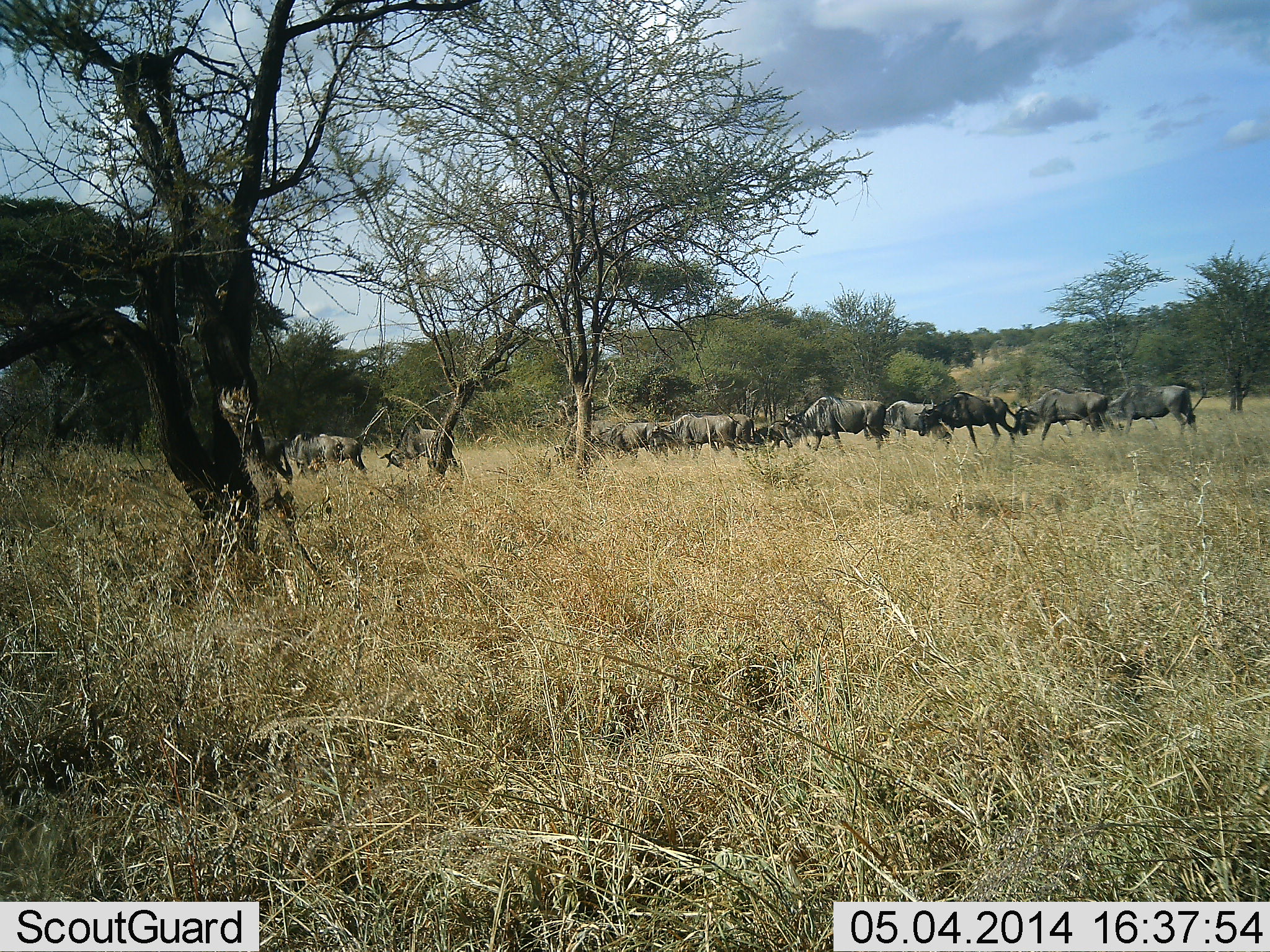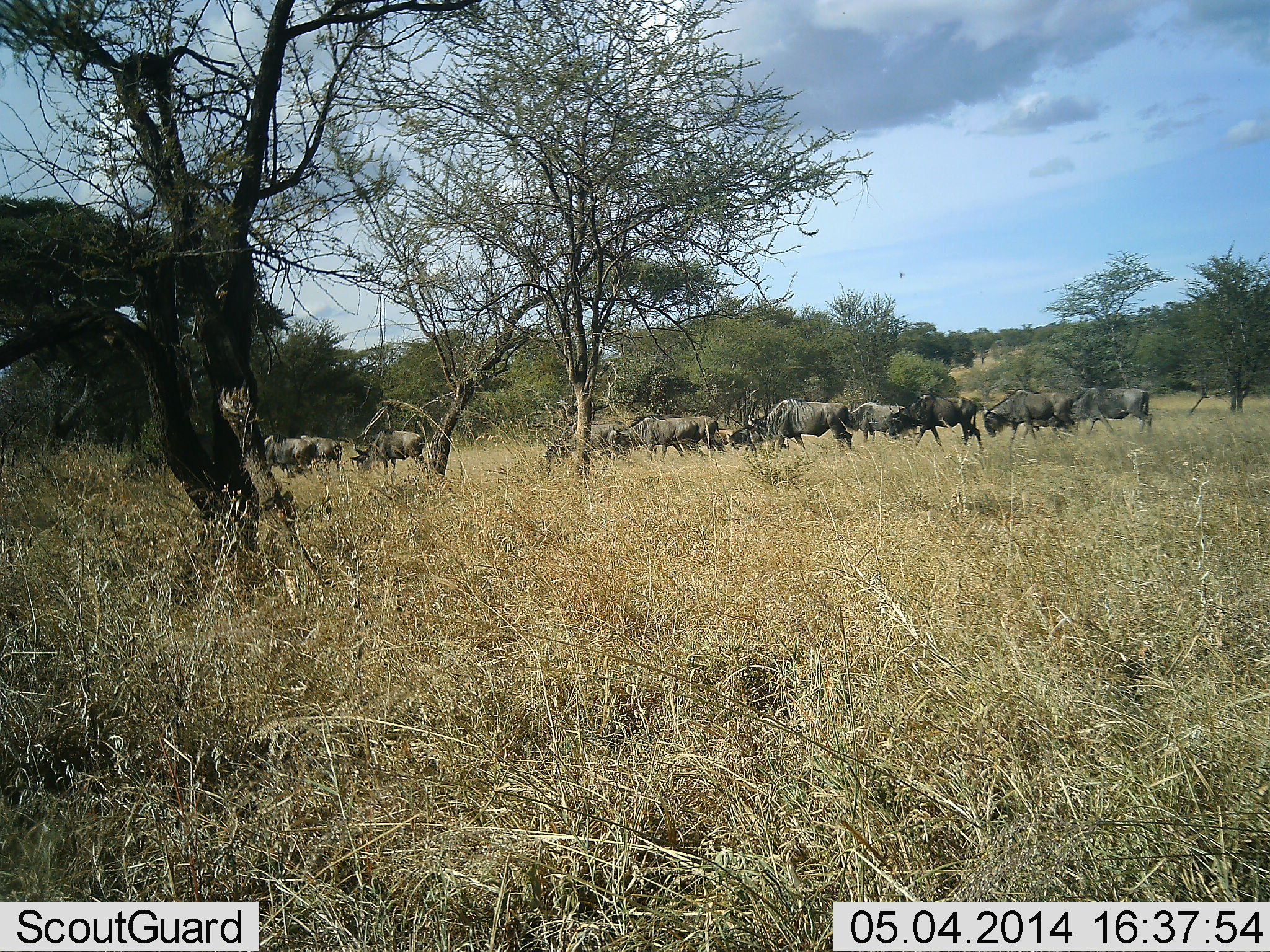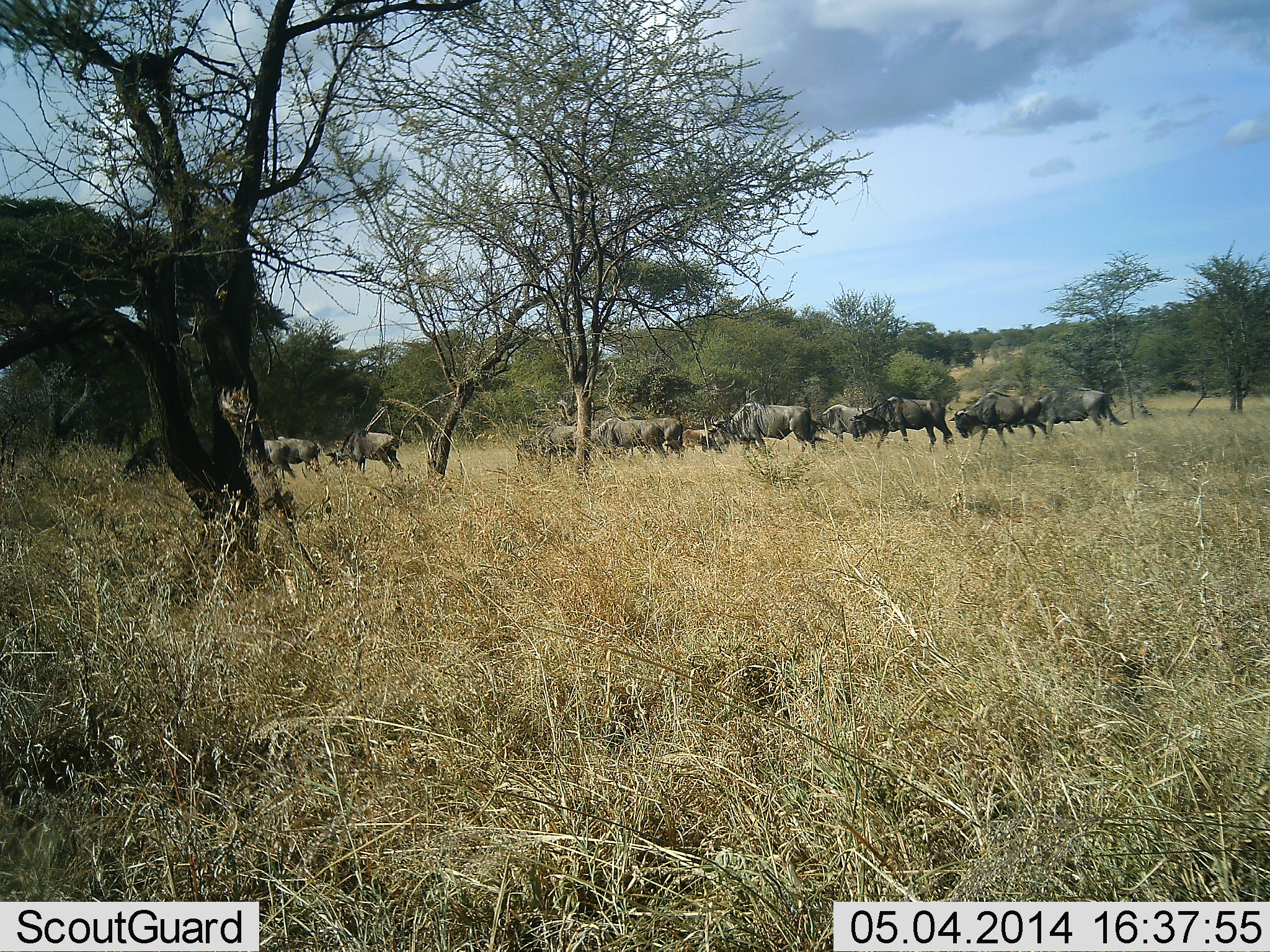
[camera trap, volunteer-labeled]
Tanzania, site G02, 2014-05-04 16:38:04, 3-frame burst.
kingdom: Animalia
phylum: Chordata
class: Mammalia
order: Artiodactyla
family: Bovidae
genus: Connochaetes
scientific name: Connochaetes taurinus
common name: blue wildebeest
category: wildebeest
Wildebeest (blue wildebeest) (Connochaetes taurinus), count 11-50. Behavior (volunteer vote fractions): standing 0%, resting 0%, moving 80%, interacting 0%. Young present (vote fraction): 0%. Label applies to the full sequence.